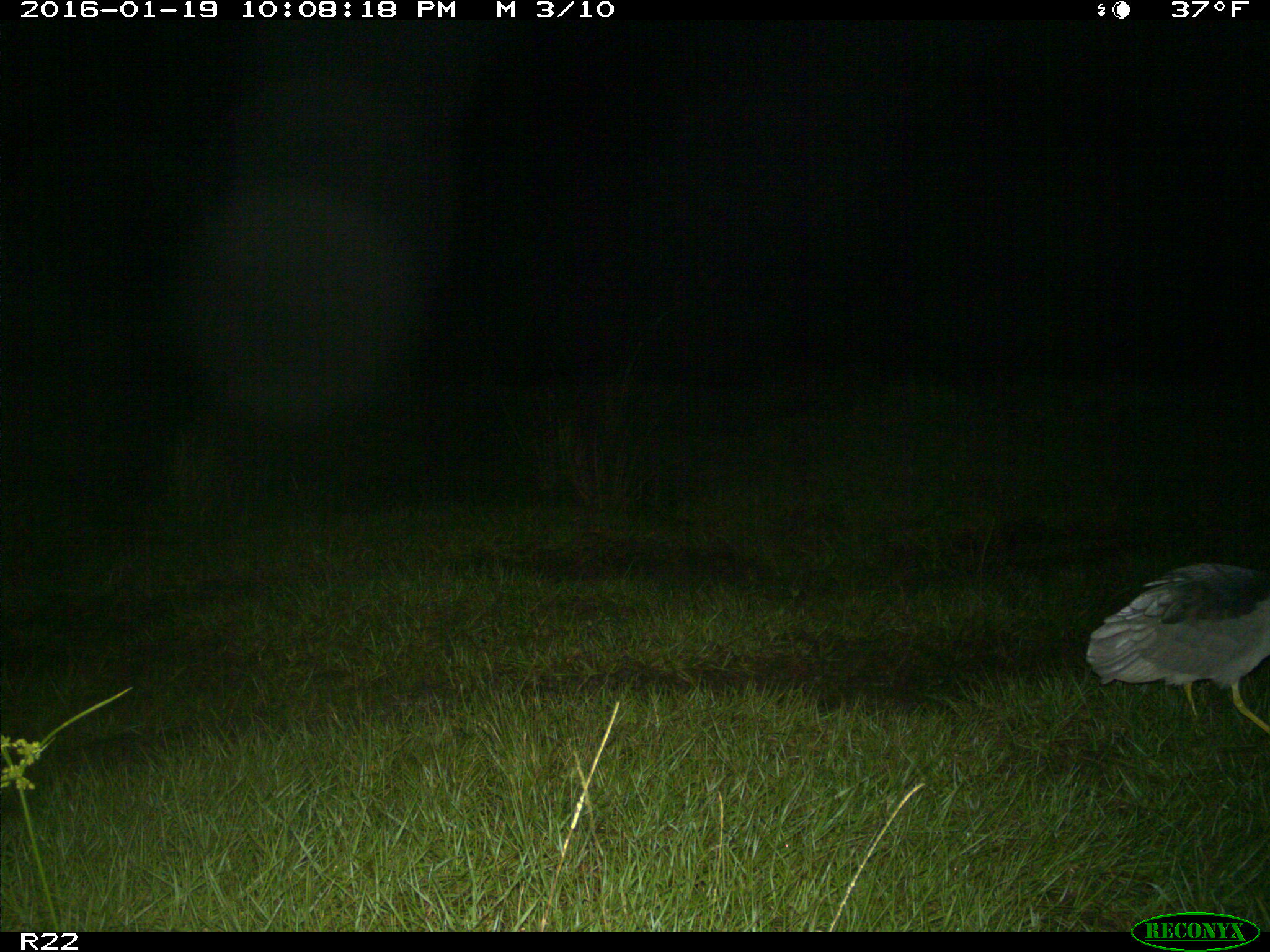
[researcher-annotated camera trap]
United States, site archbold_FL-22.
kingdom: Animalia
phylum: Chordata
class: Aves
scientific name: Aves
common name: birds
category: unidentified bird